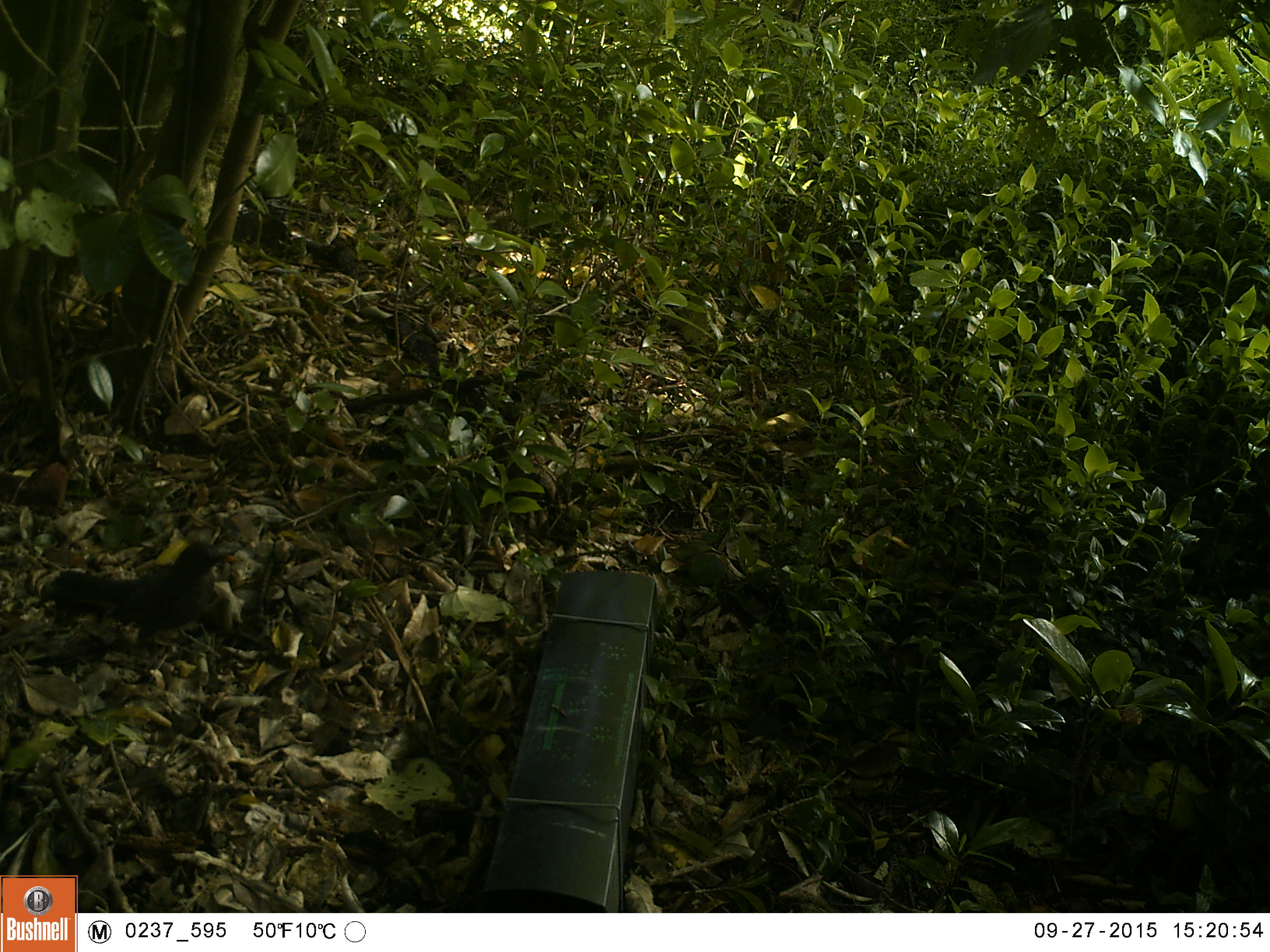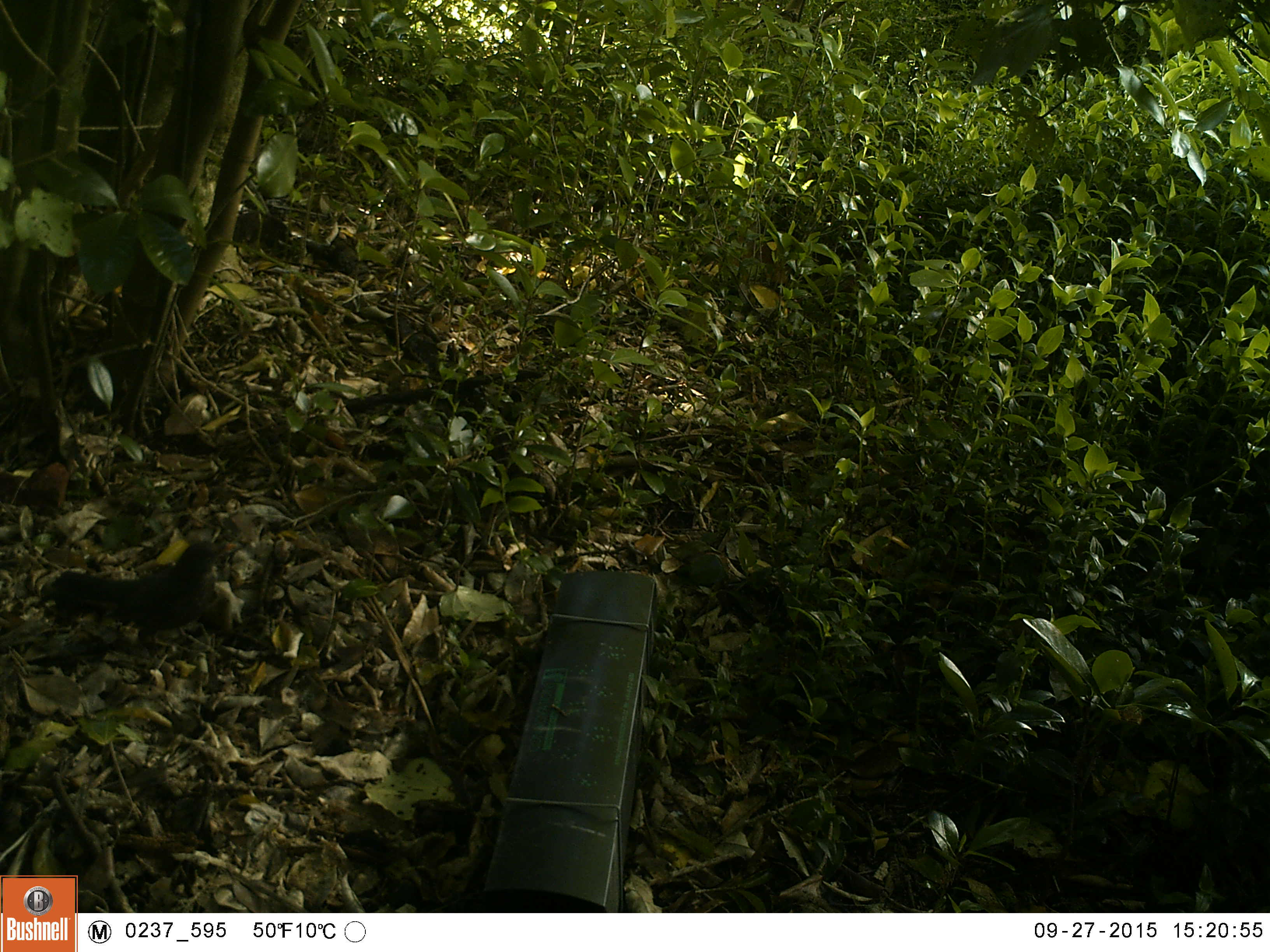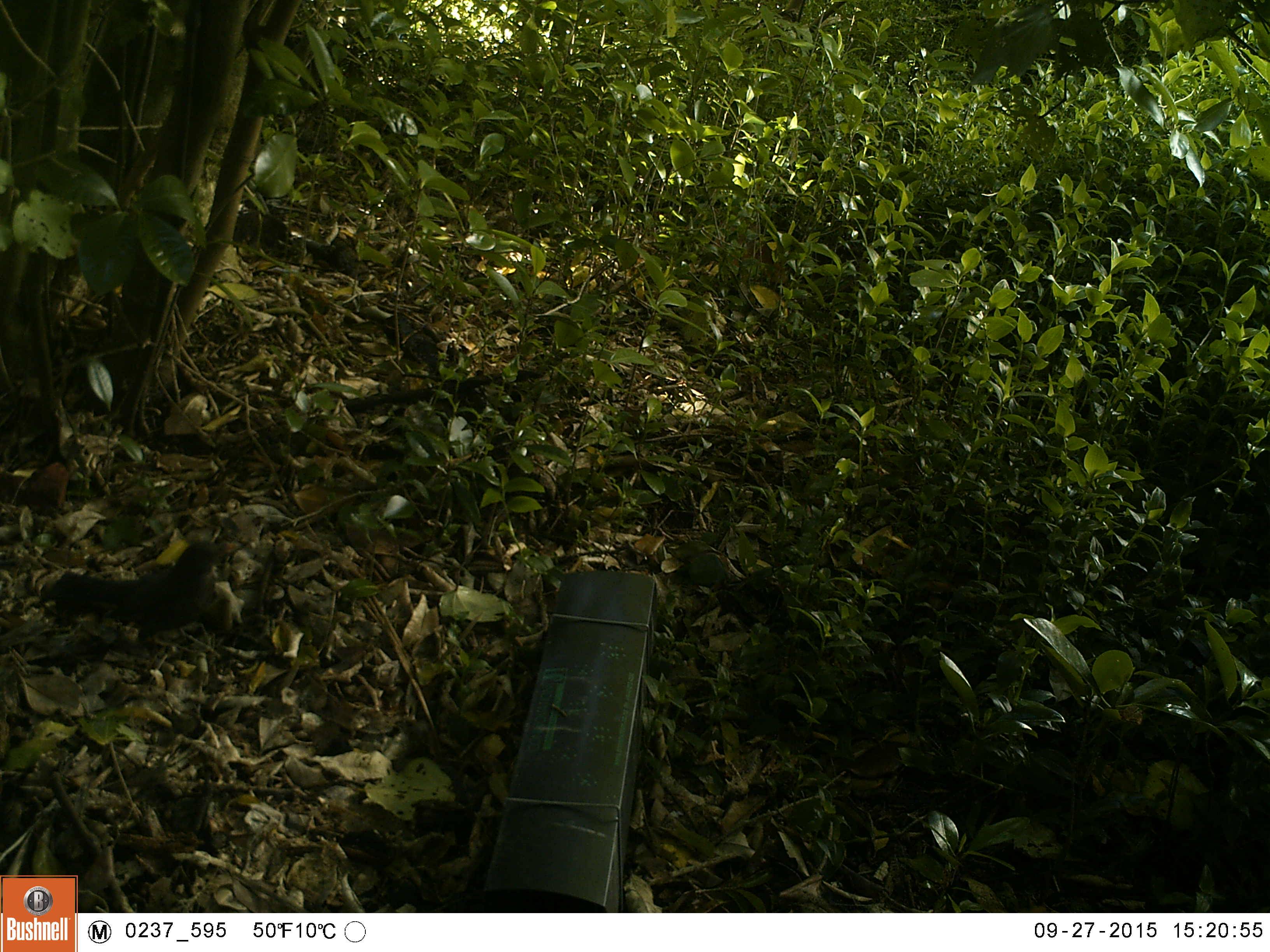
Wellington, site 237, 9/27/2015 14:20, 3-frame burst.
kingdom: Animalia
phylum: Chordata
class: Aves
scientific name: Aves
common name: bird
Bird (Aves).